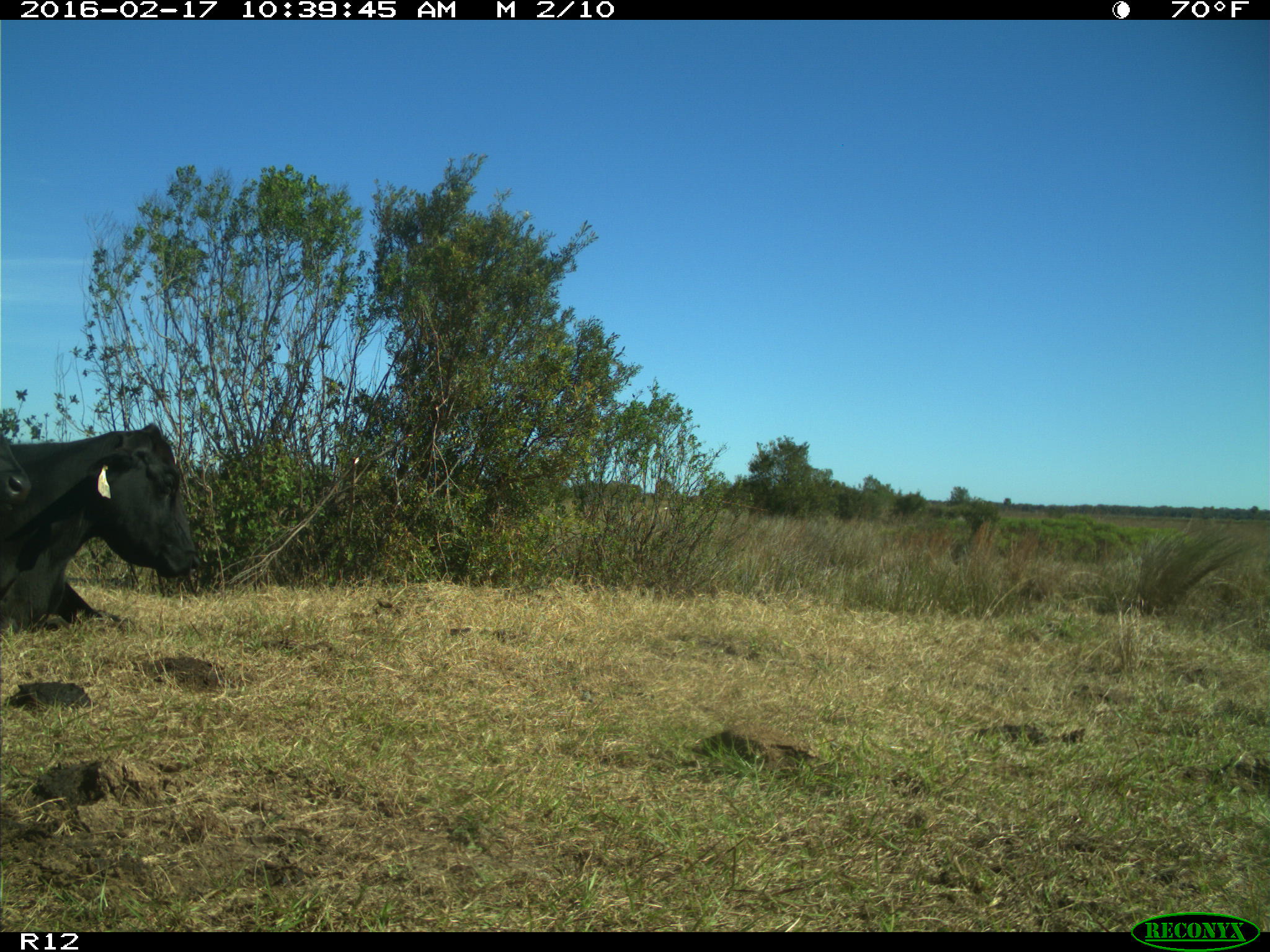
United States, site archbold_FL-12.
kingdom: Animalia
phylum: Chordata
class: Mammalia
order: Artiodactyla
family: Bovidae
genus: Bos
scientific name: Bos taurus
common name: domestic cow